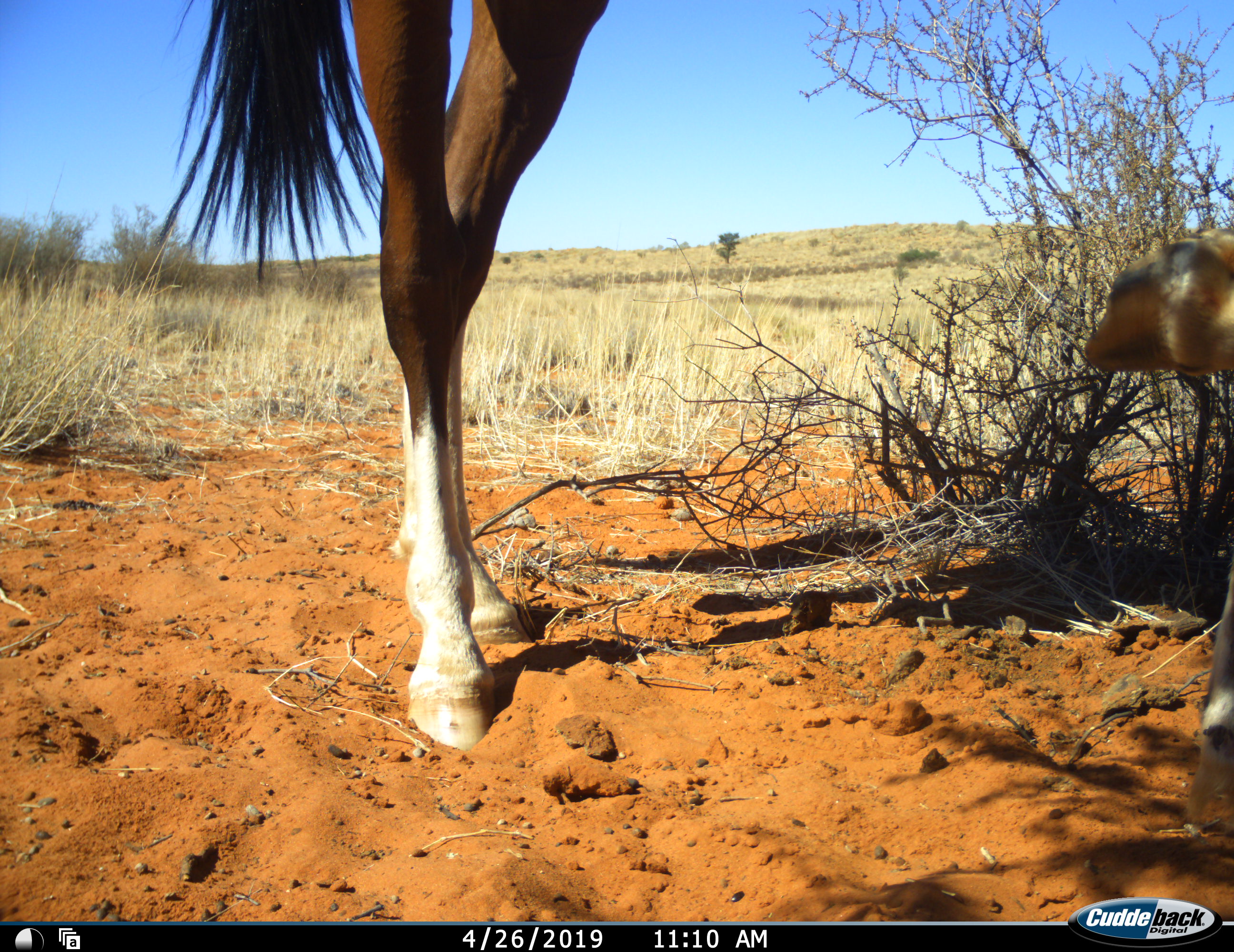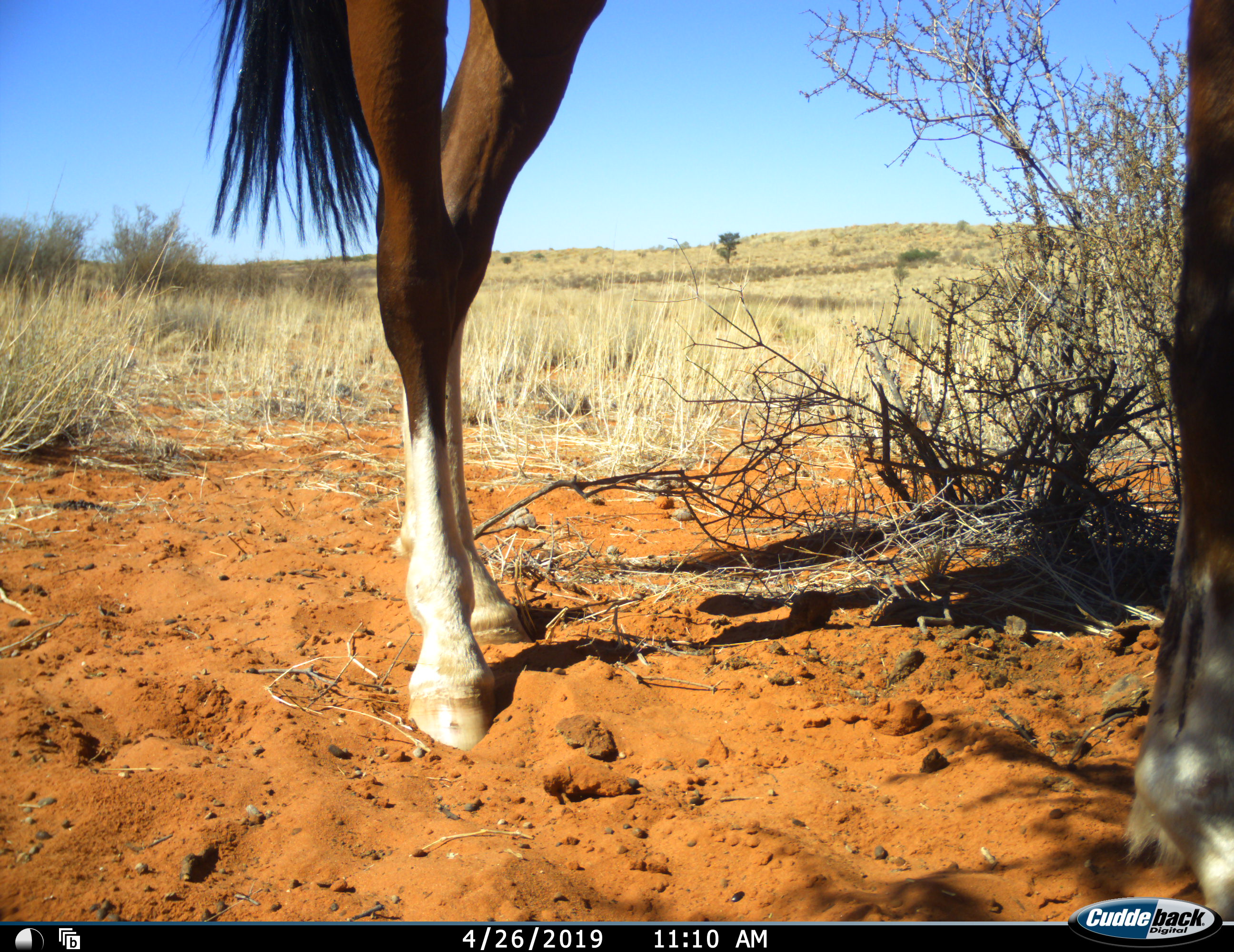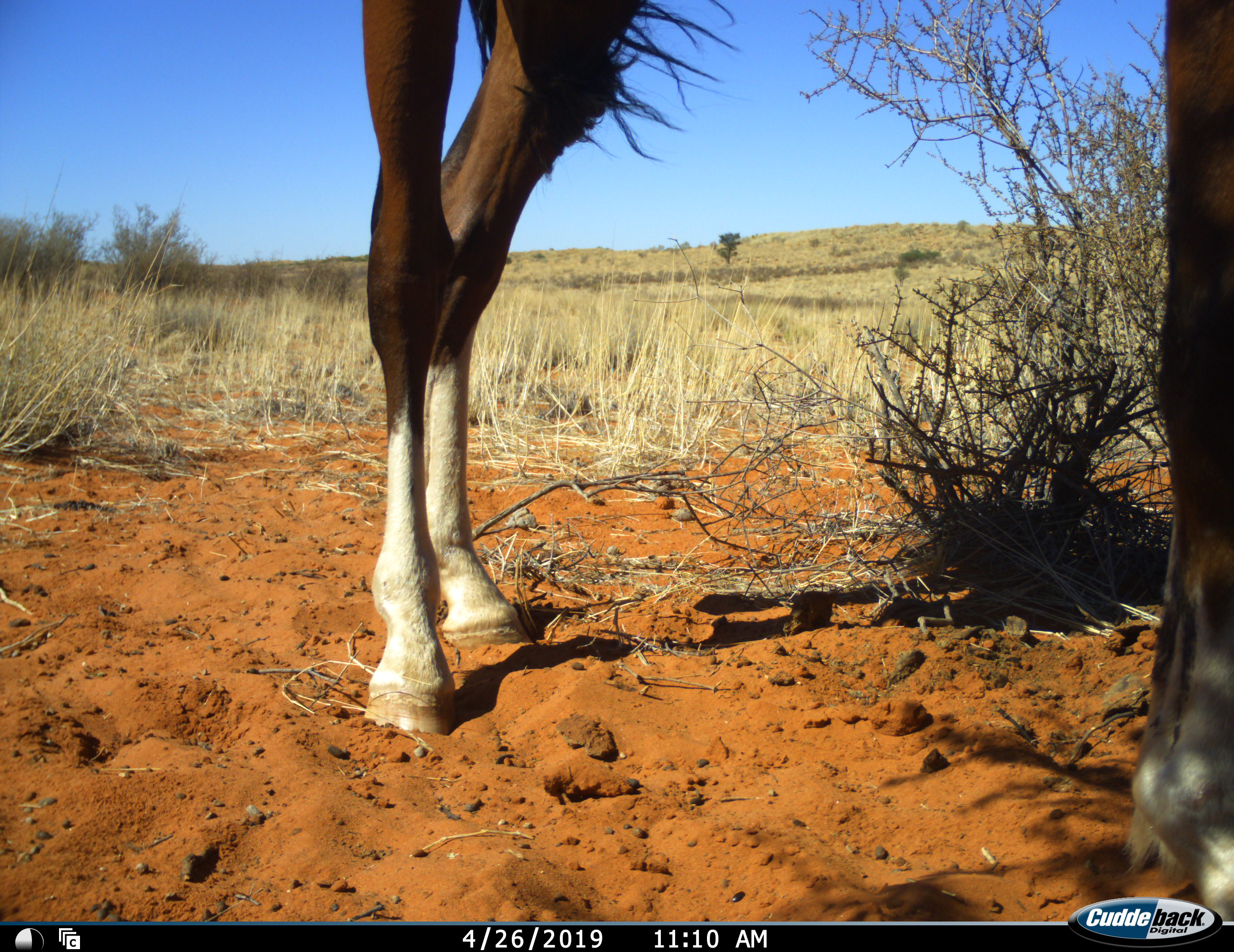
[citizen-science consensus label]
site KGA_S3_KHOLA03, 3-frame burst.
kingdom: Animalia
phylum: Chordata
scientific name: Vertebrata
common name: domestic animal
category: domesticanimal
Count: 1.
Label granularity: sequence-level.